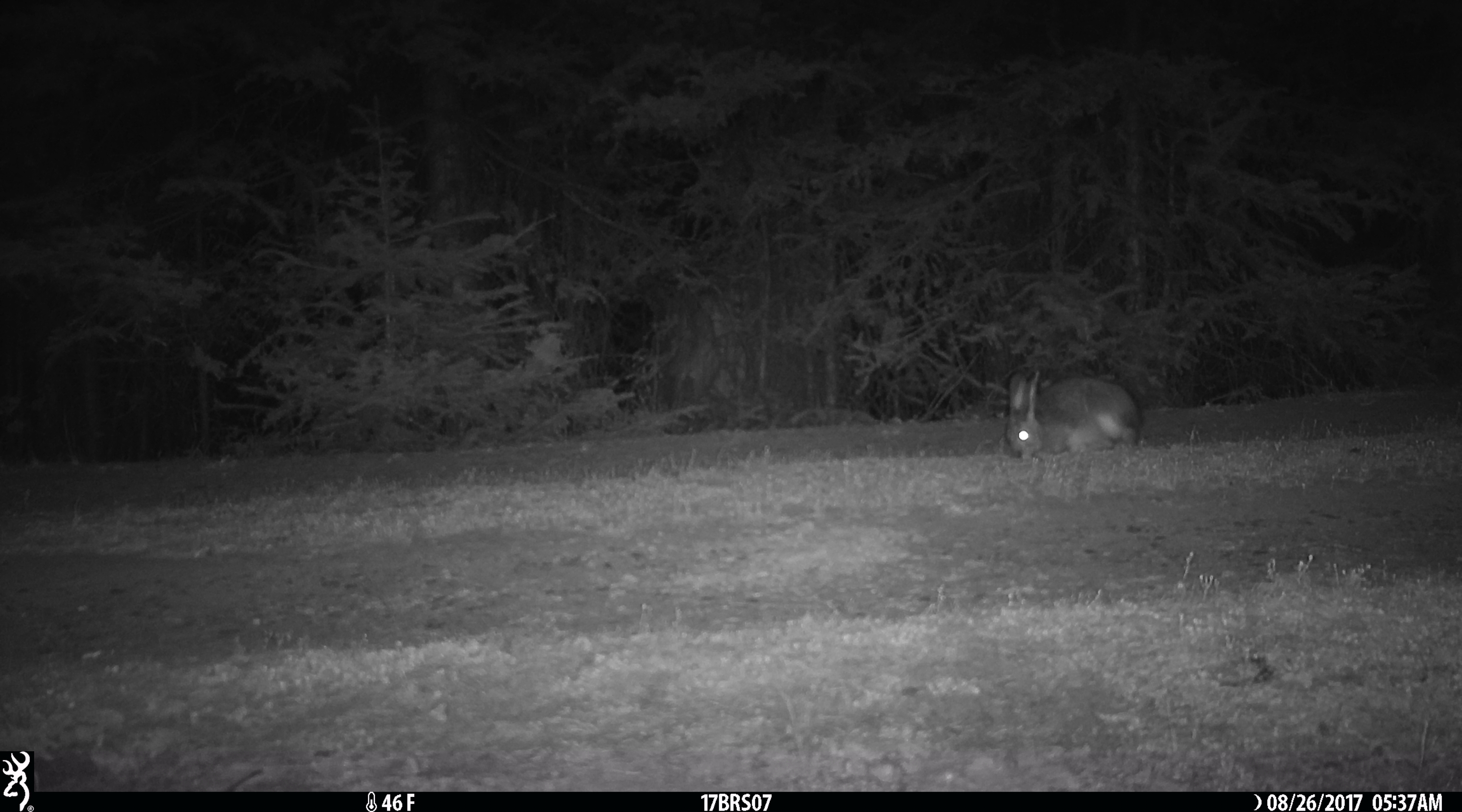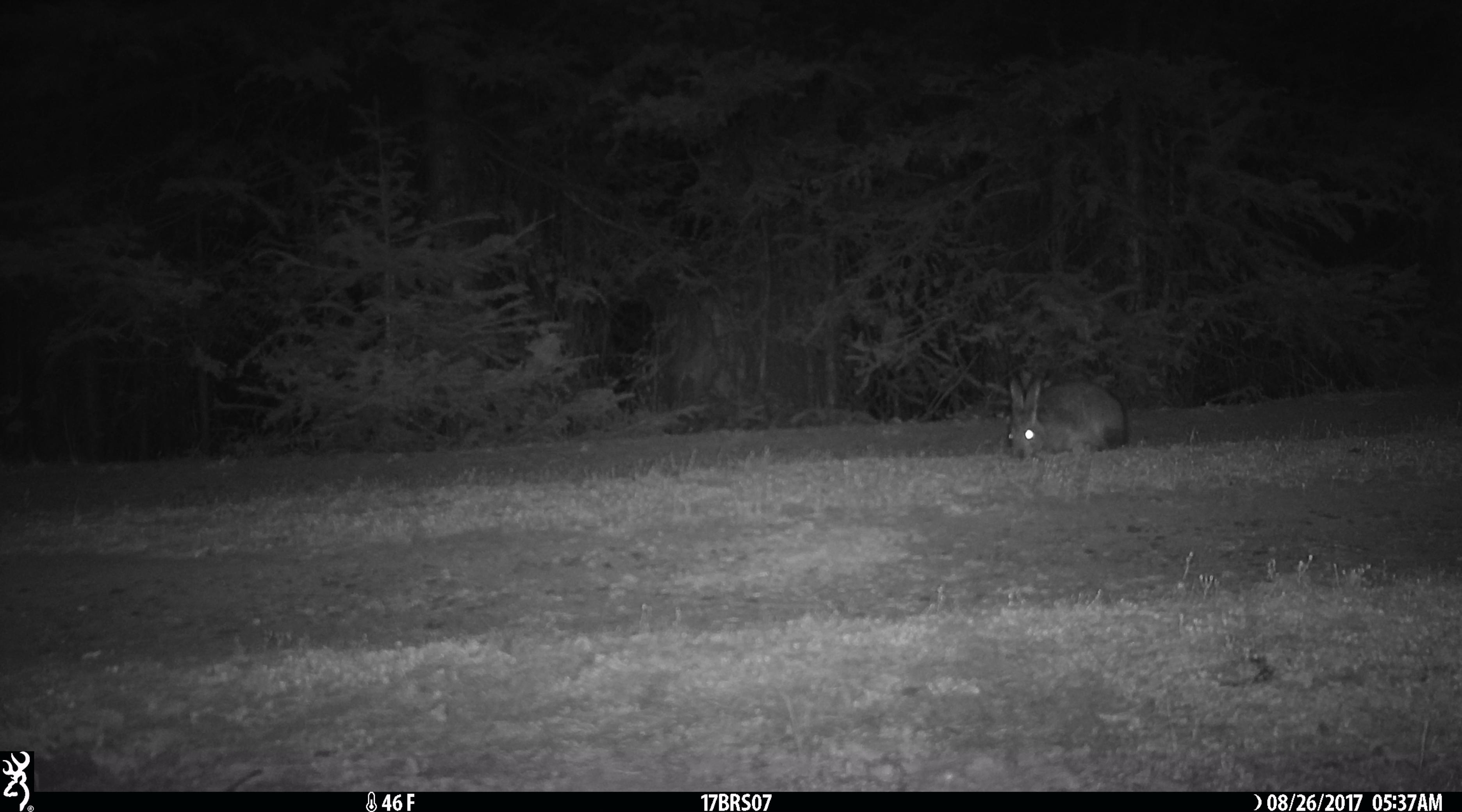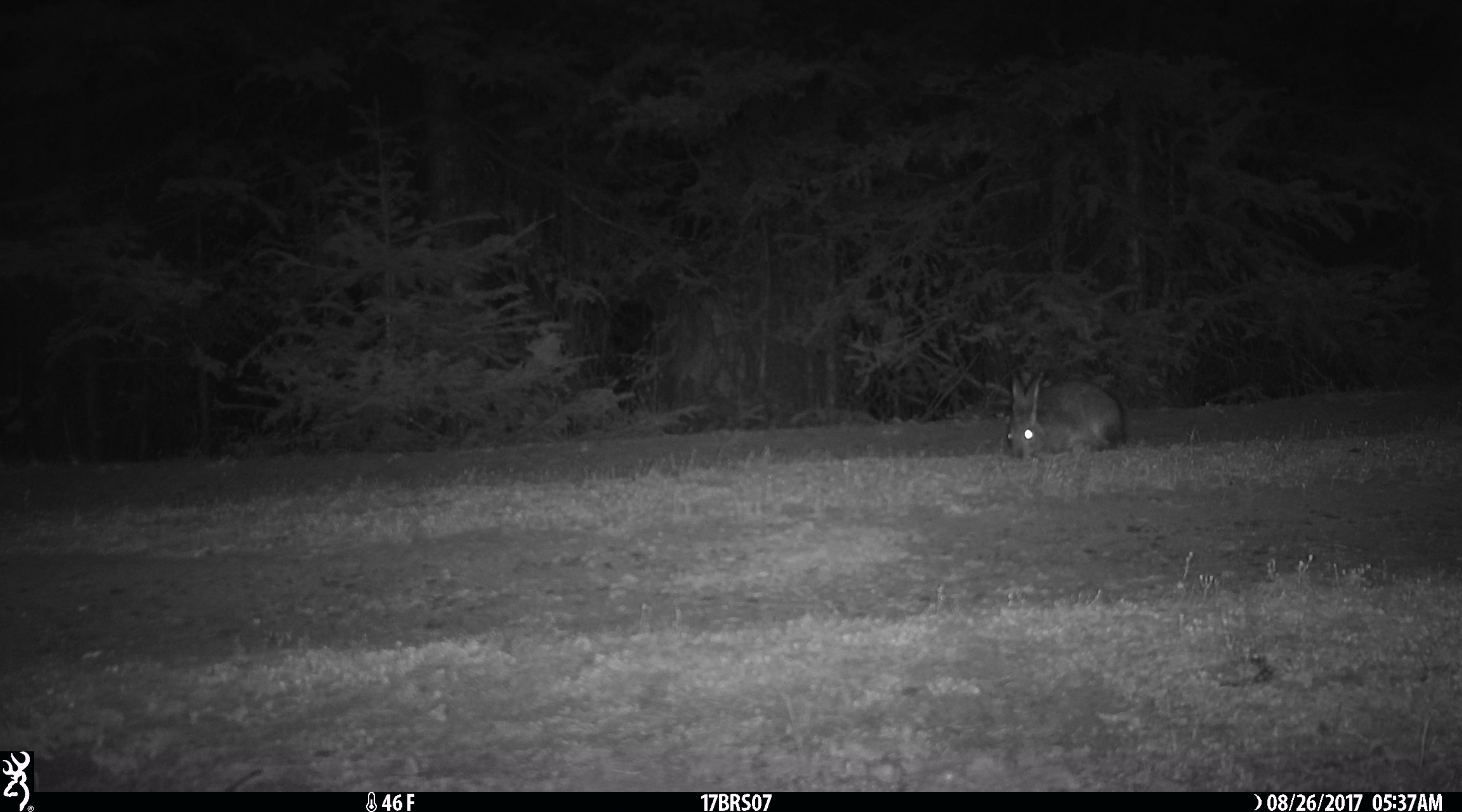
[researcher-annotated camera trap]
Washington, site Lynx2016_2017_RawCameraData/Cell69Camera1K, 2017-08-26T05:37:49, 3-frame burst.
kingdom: Animalia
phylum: Chordata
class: Mammalia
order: Lagomorpha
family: Leporidae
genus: Lepus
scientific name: Lepus americanus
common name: snowshoe hare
Lepus americanus (snowshoe hare). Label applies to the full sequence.